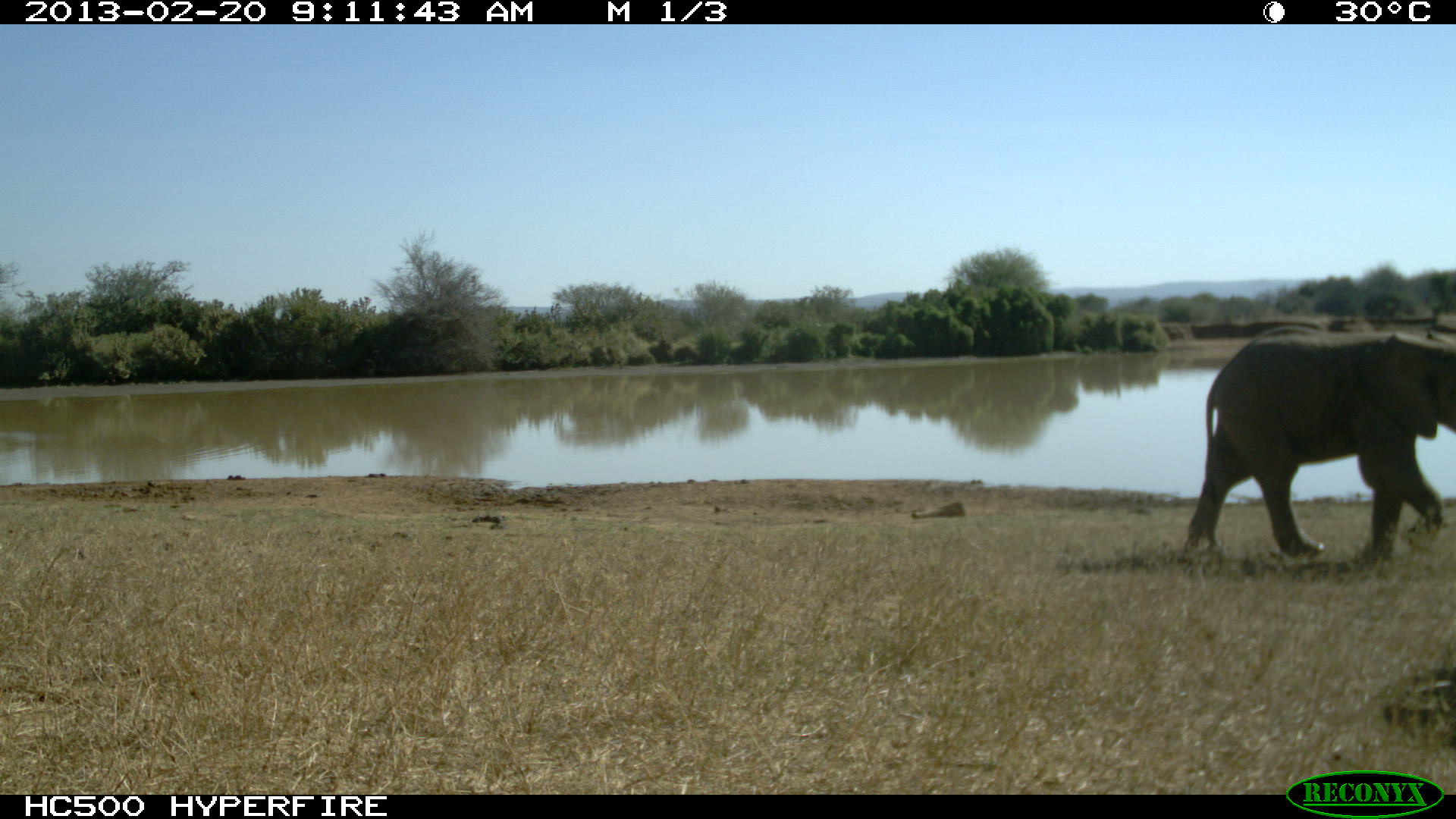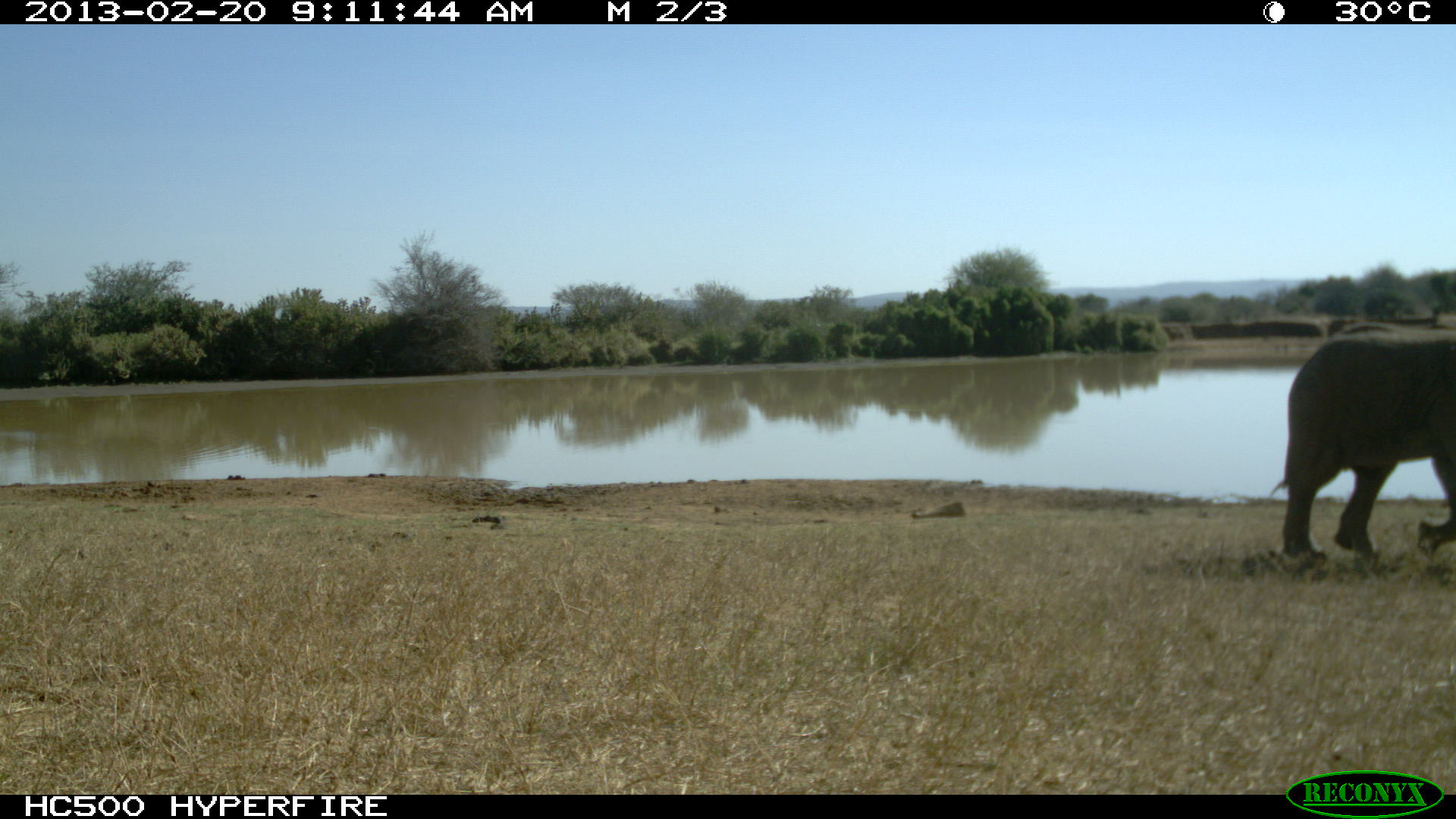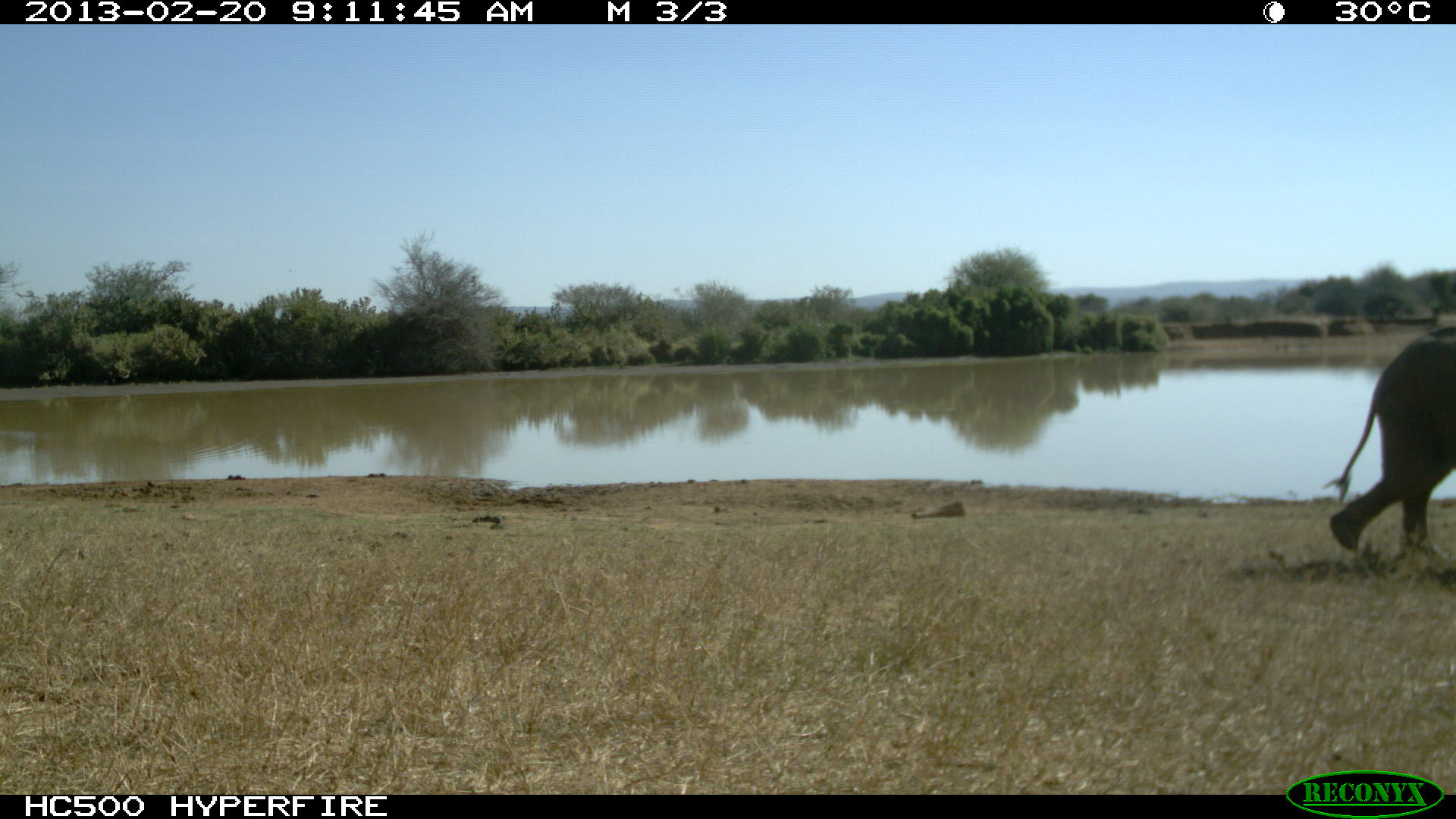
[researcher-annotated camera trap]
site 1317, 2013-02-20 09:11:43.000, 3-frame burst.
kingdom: Animalia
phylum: Chordata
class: Mammalia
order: Proboscidea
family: Elephantidae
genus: Loxodonta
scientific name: Loxodonta africana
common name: african bush elephant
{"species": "Loxodonta africana (african bush elephant)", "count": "2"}